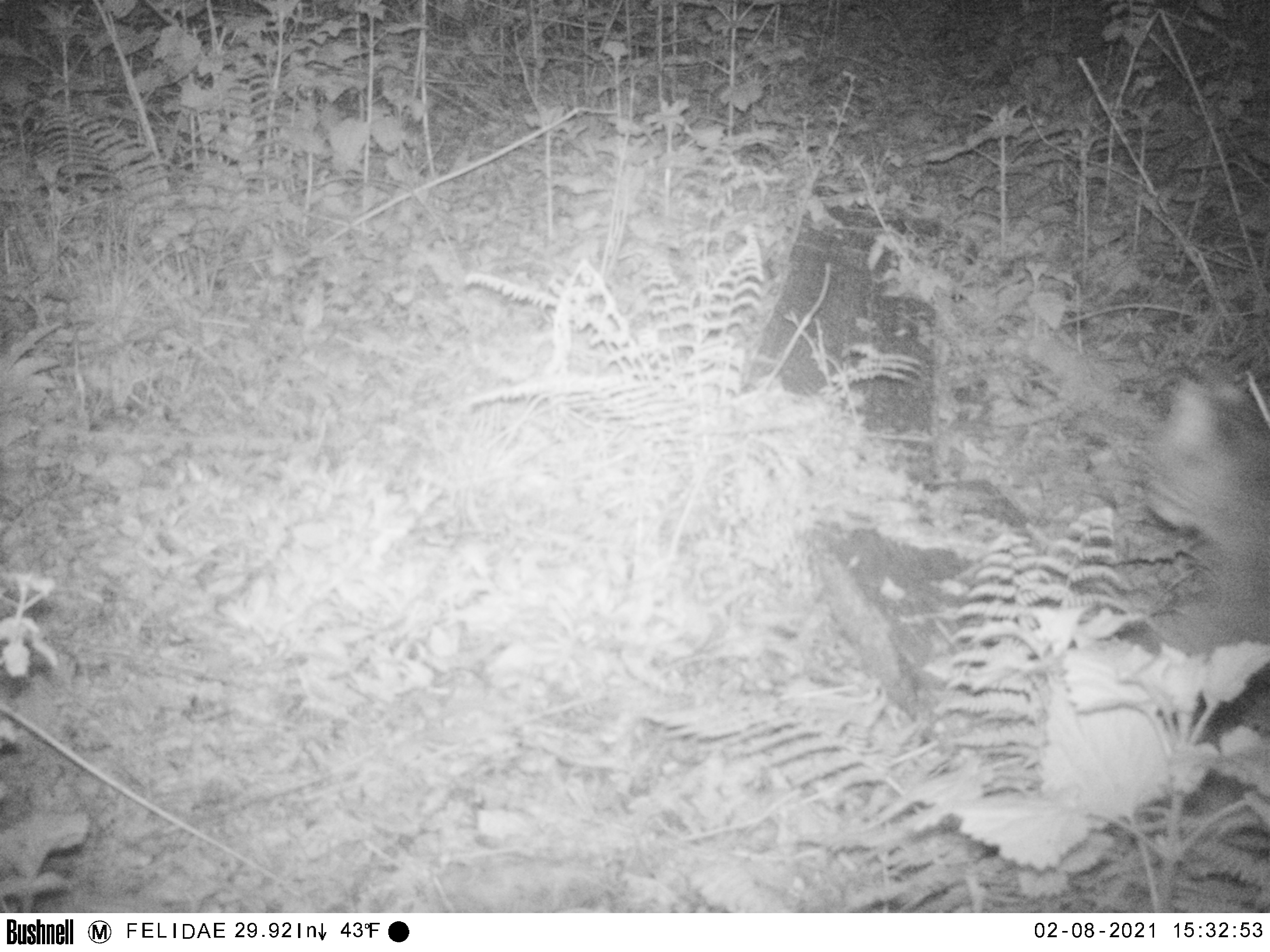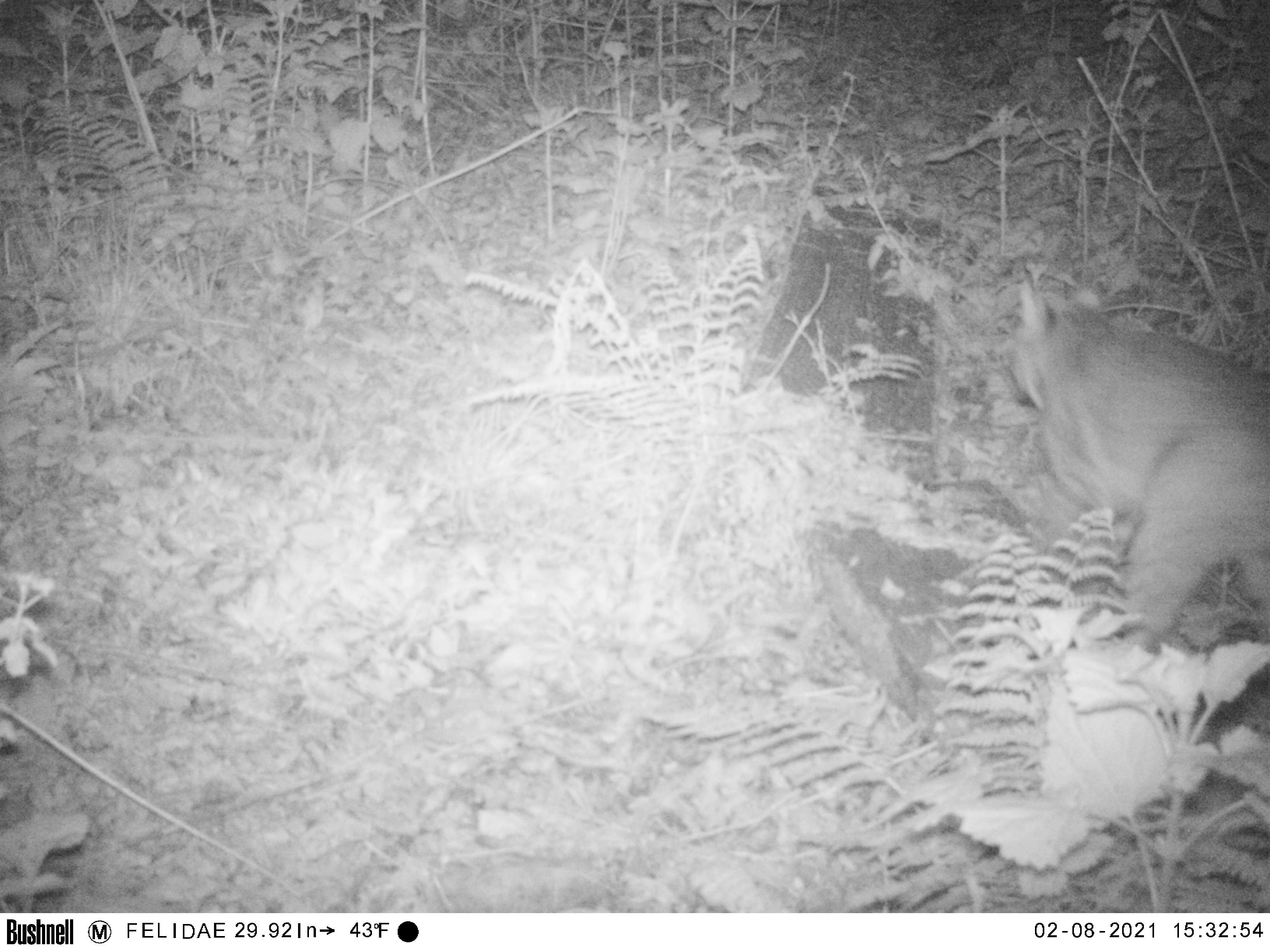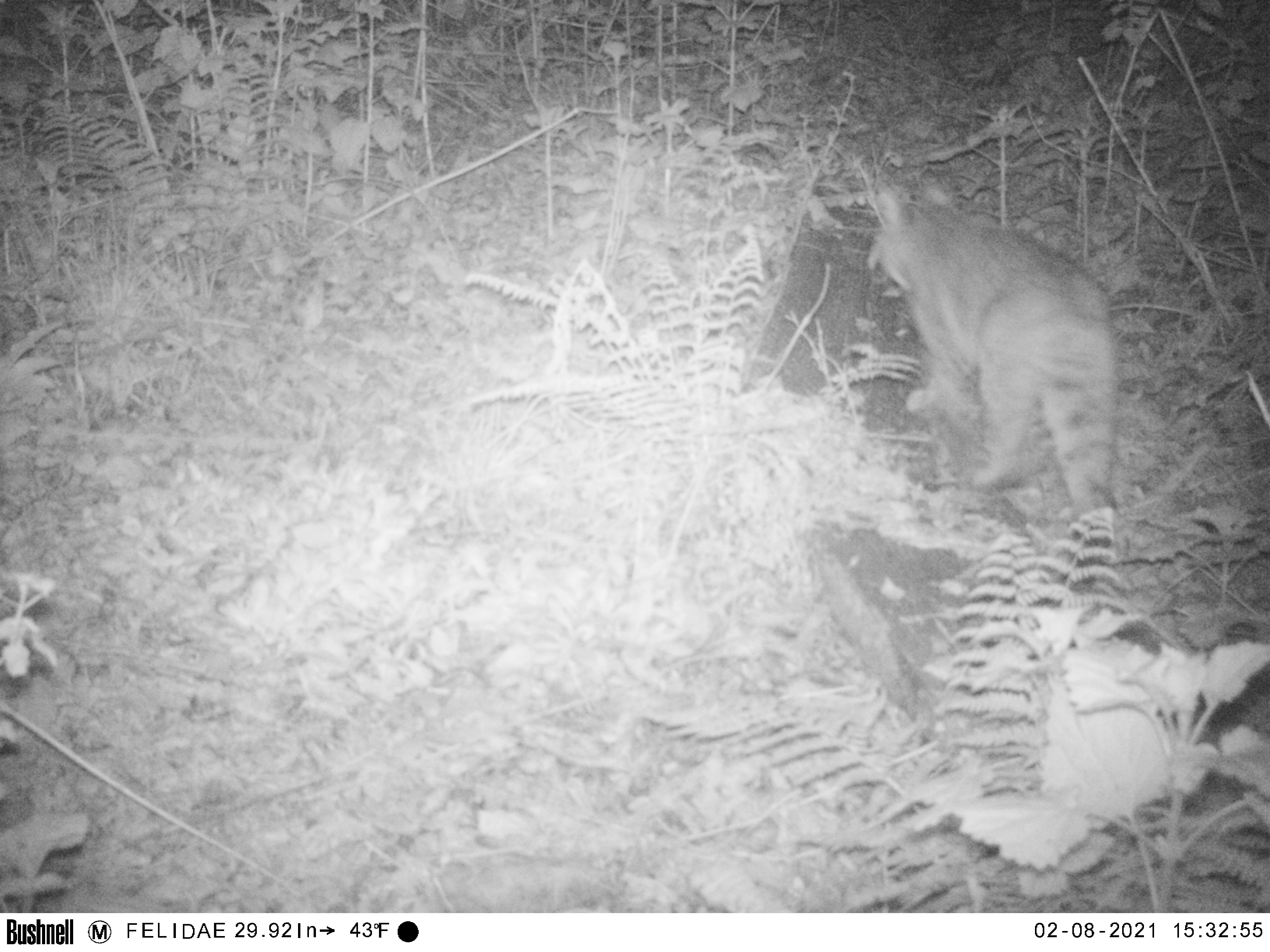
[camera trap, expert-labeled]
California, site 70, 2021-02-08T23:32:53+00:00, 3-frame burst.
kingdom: Animalia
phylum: Chordata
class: Mammalia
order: Carnivora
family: Felidae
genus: Lynx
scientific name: Lynx rufus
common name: bobcat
Bobcat (Lynx rufus).